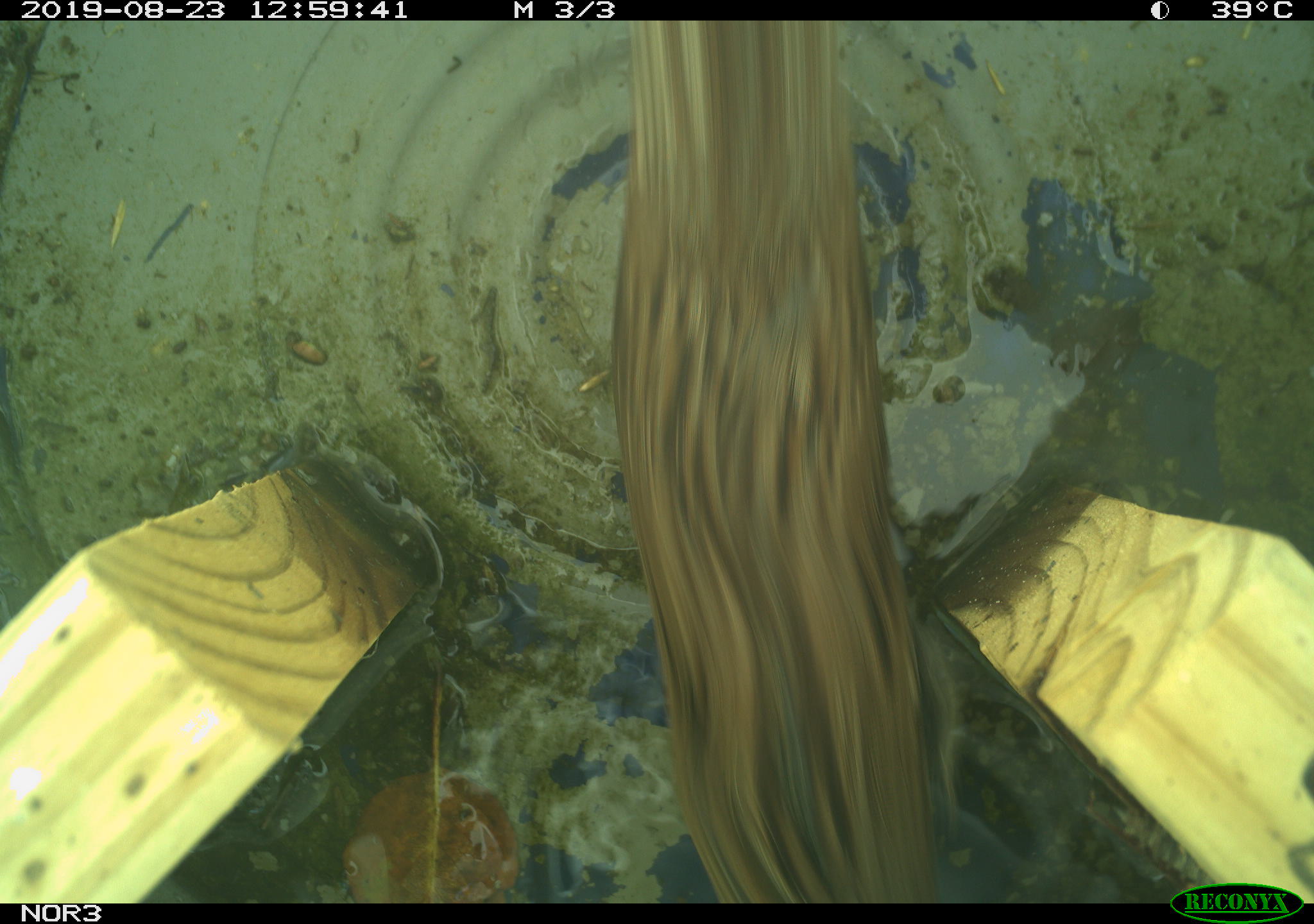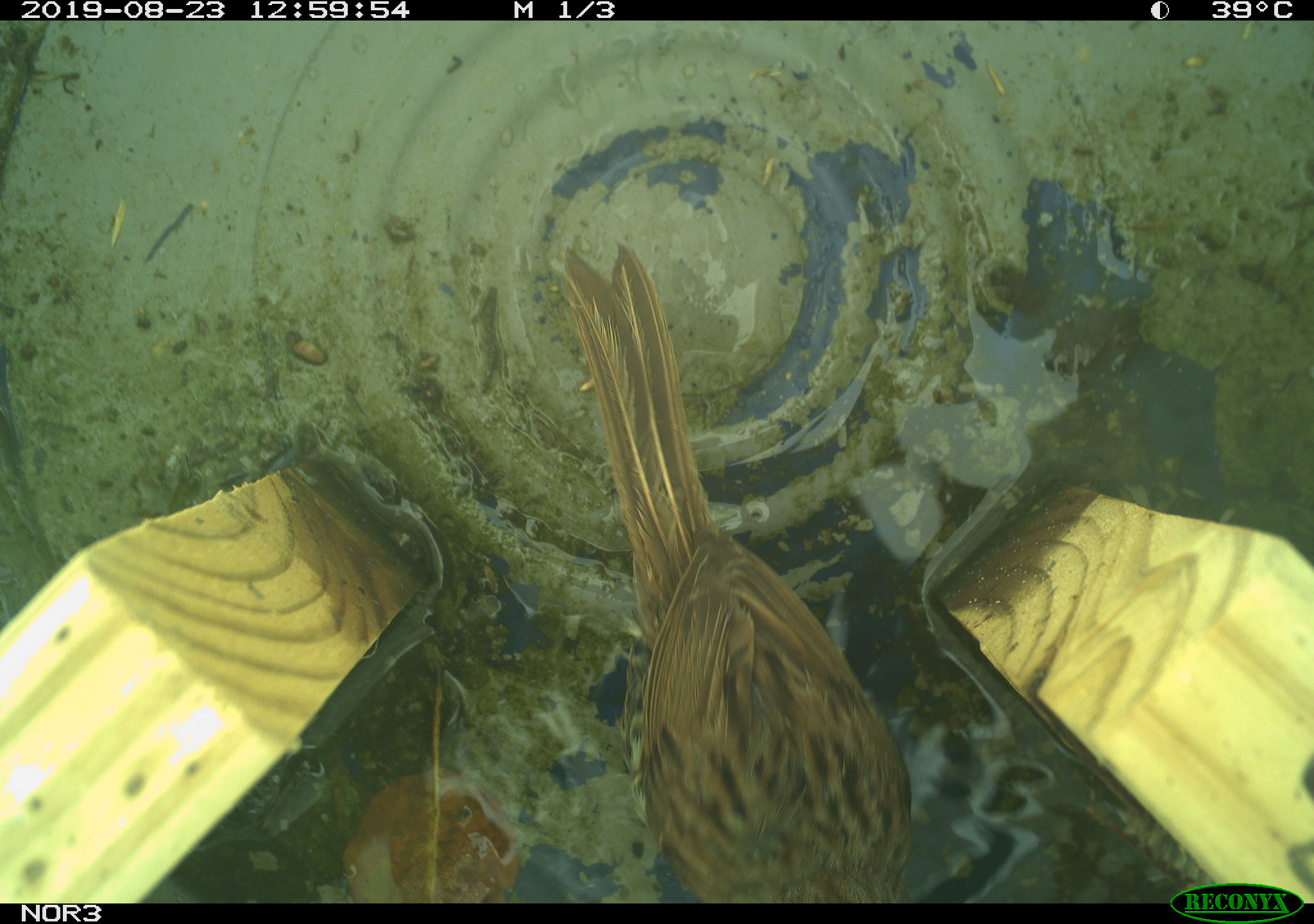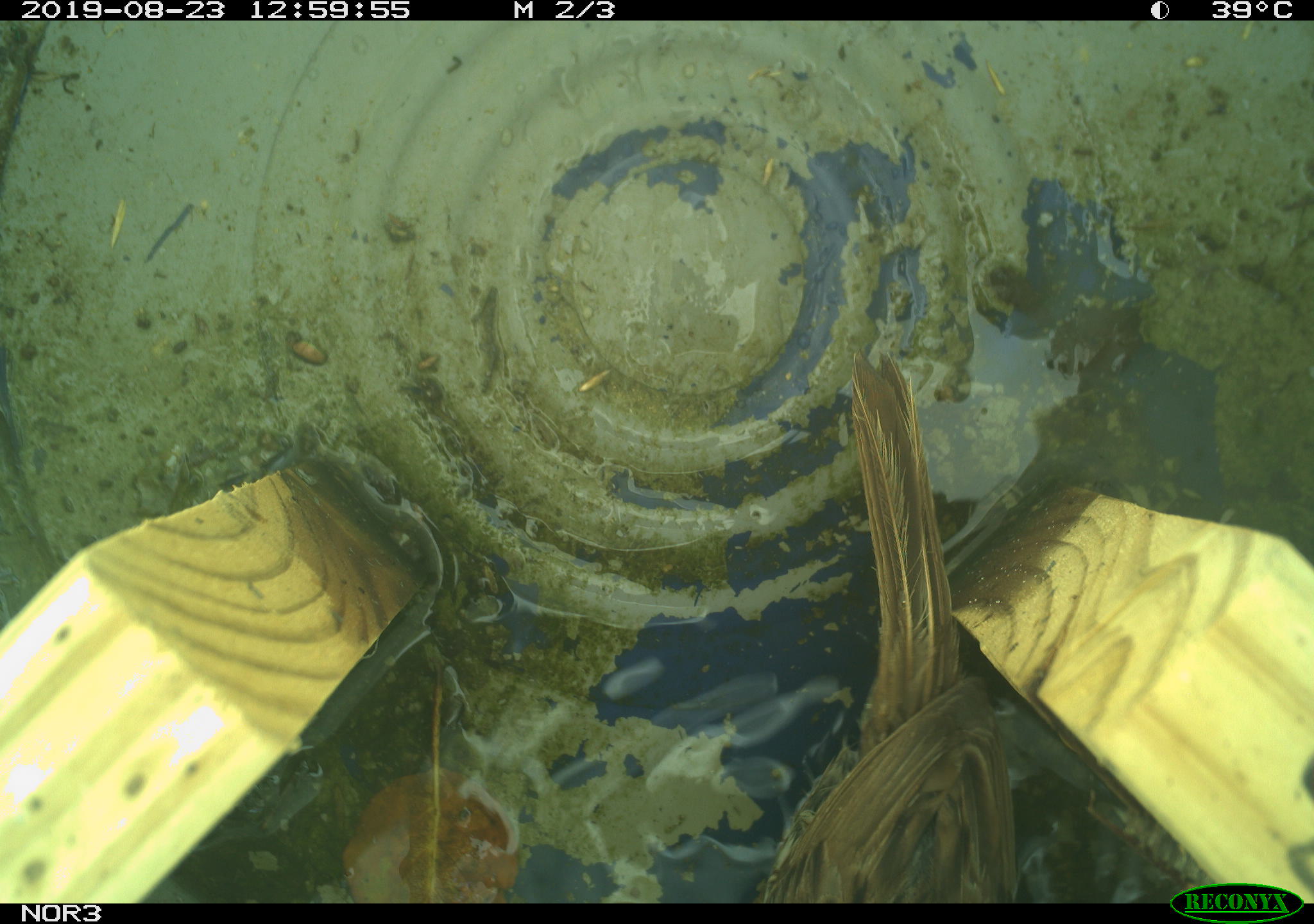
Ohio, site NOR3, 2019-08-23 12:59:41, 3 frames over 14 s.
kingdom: Animalia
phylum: Chordata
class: Aves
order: Passeriformes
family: Passerellidae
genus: Melospiza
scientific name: Melospiza melodia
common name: song sparrow